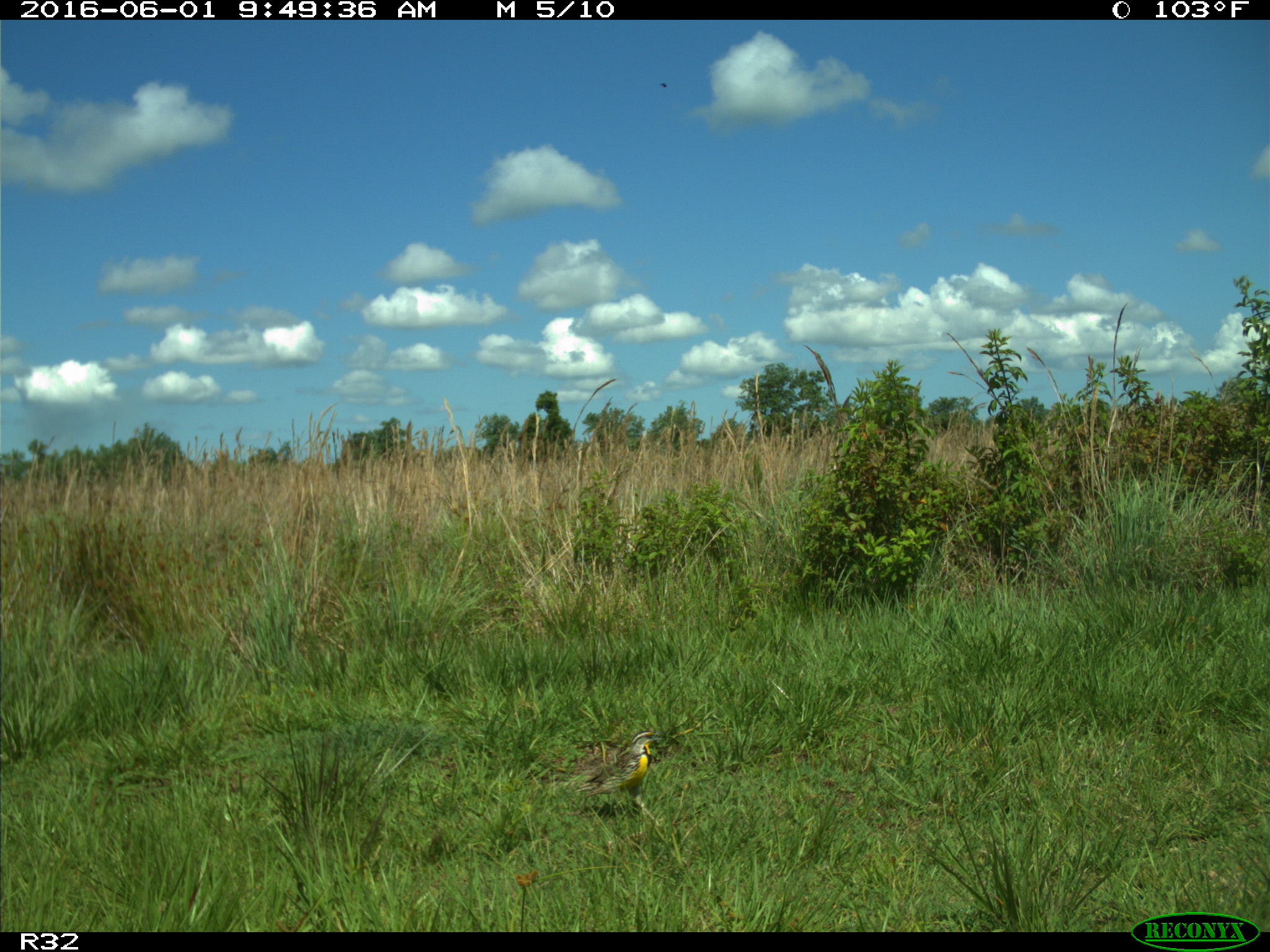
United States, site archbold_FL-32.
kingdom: Animalia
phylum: Chordata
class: Aves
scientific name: Aves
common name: birds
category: unidentified bird